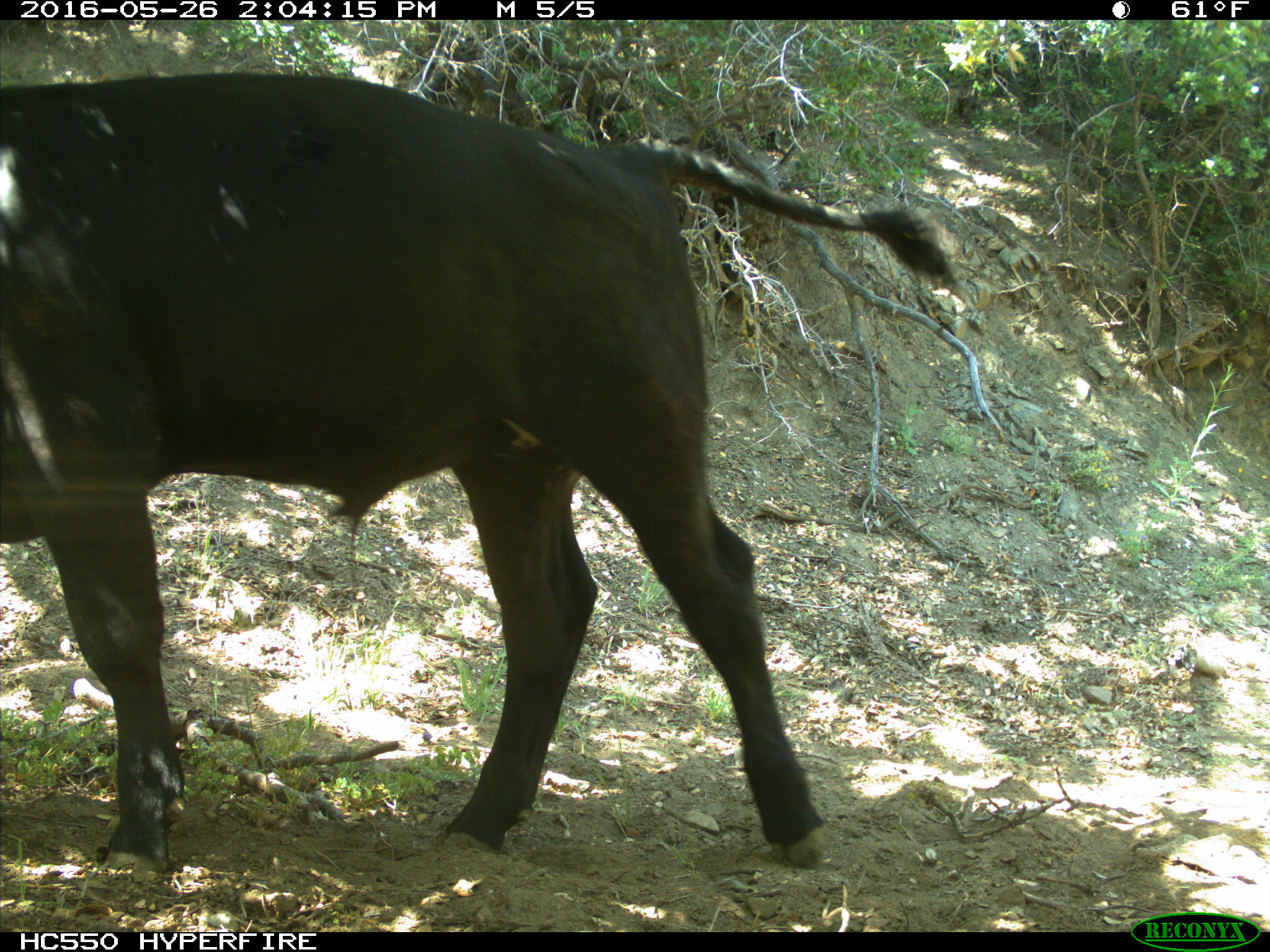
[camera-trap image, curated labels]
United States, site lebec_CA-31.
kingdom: Animalia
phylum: Chordata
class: Mammalia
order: Artiodactyla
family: Bovidae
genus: Bos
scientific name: Bos taurus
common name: domestic cow